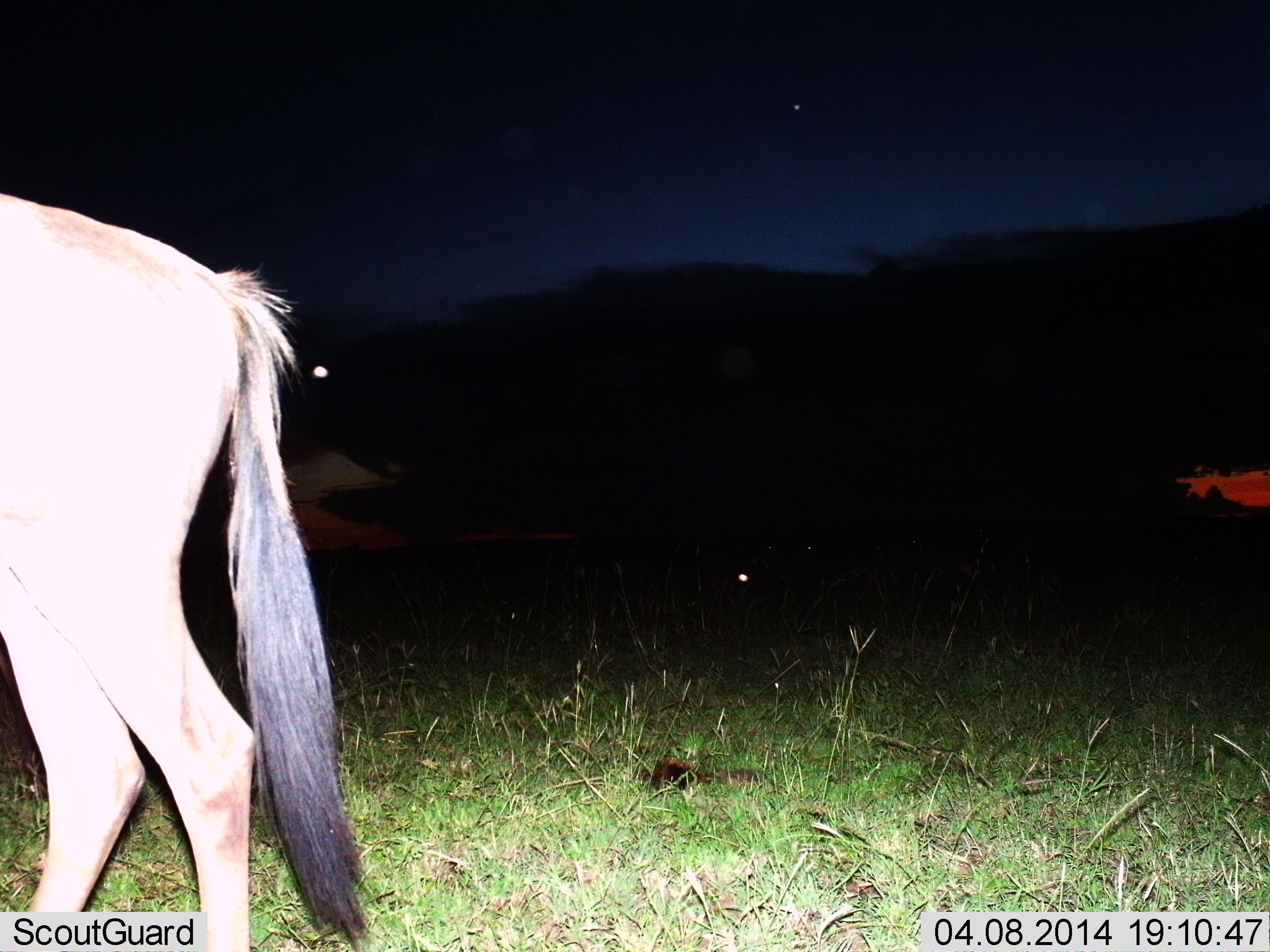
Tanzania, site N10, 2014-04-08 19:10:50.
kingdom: Animalia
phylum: Chordata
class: Mammalia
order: Artiodactyla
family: Bovidae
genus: Connochaetes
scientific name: Connochaetes taurinus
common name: blue wildebeest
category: wildebeest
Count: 1.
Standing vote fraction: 80%.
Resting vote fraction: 0%.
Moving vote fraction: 20%.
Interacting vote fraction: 0%.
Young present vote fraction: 0%.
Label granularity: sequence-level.